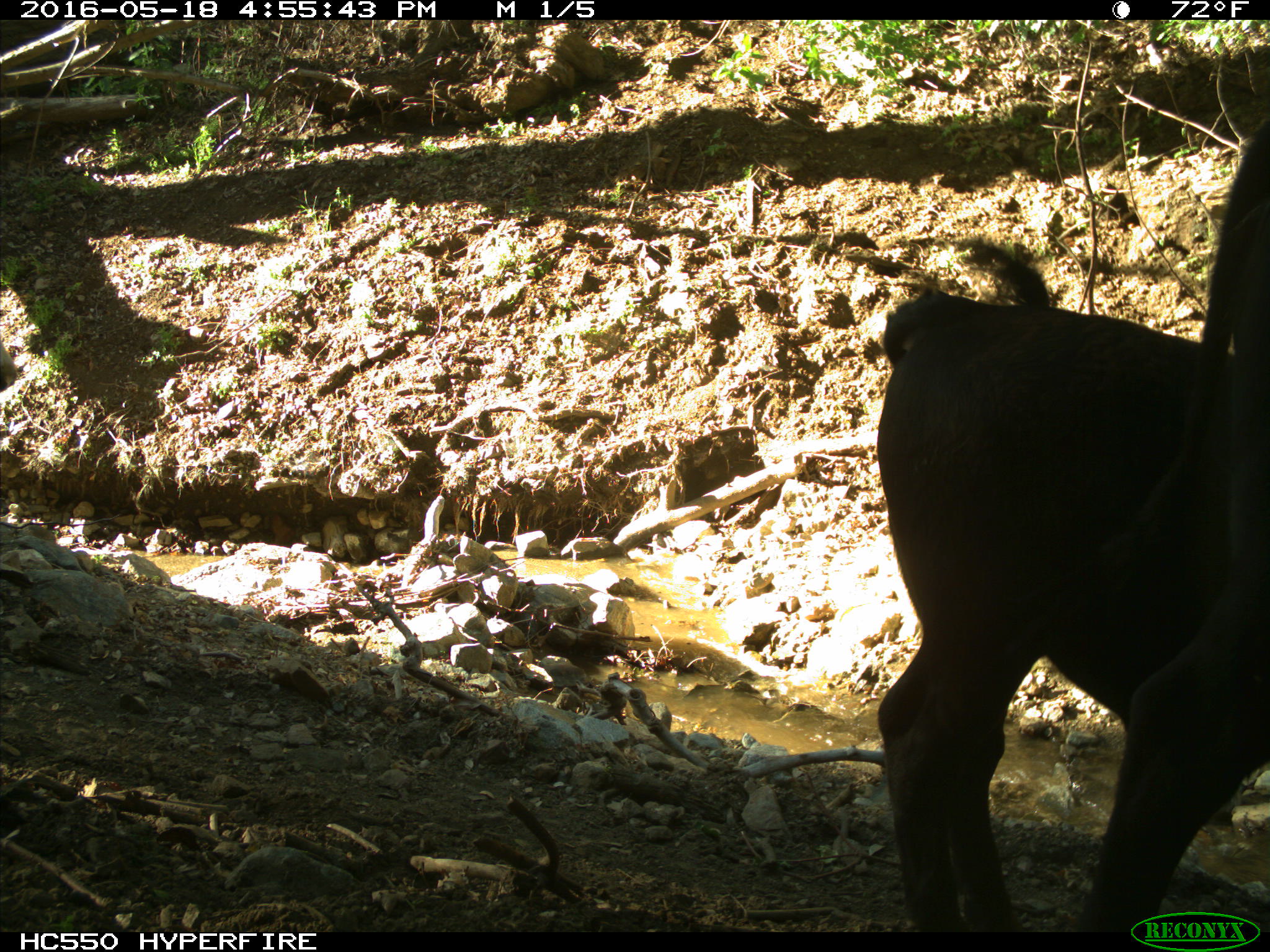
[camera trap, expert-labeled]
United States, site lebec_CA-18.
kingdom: Animalia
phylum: Chordata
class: Mammalia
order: Artiodactyla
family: Bovidae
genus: Bos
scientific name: Bos taurus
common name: domestic cow